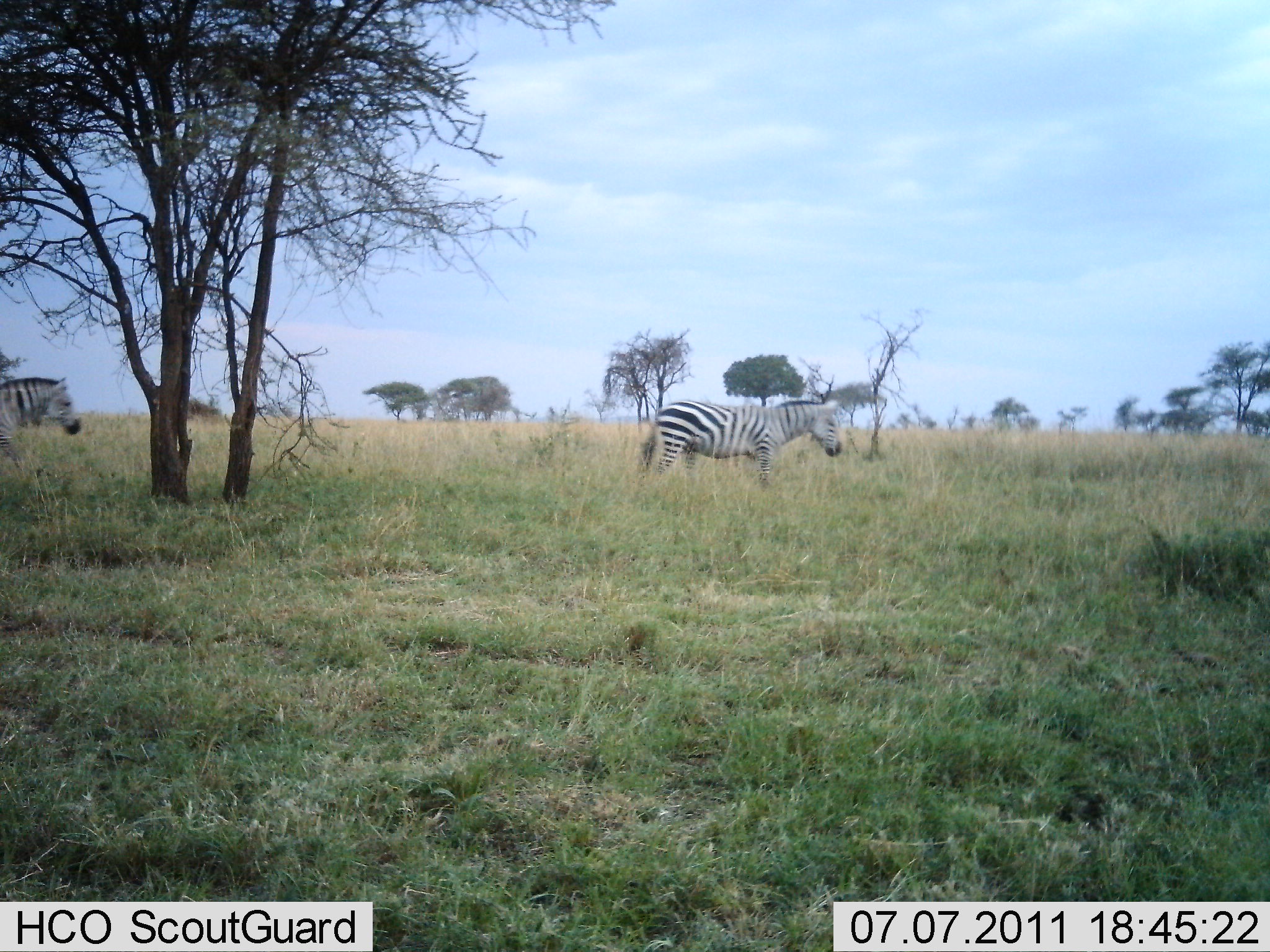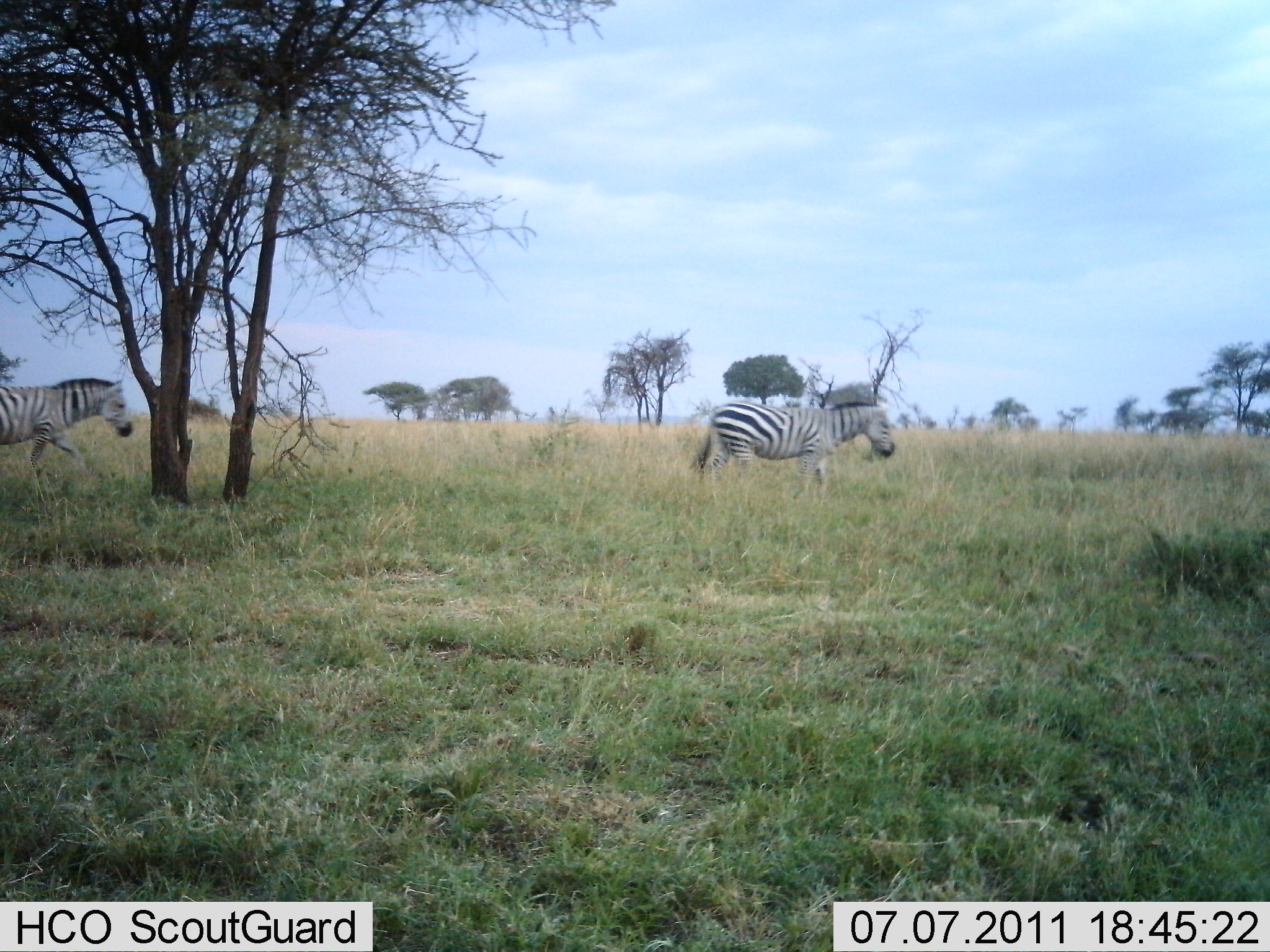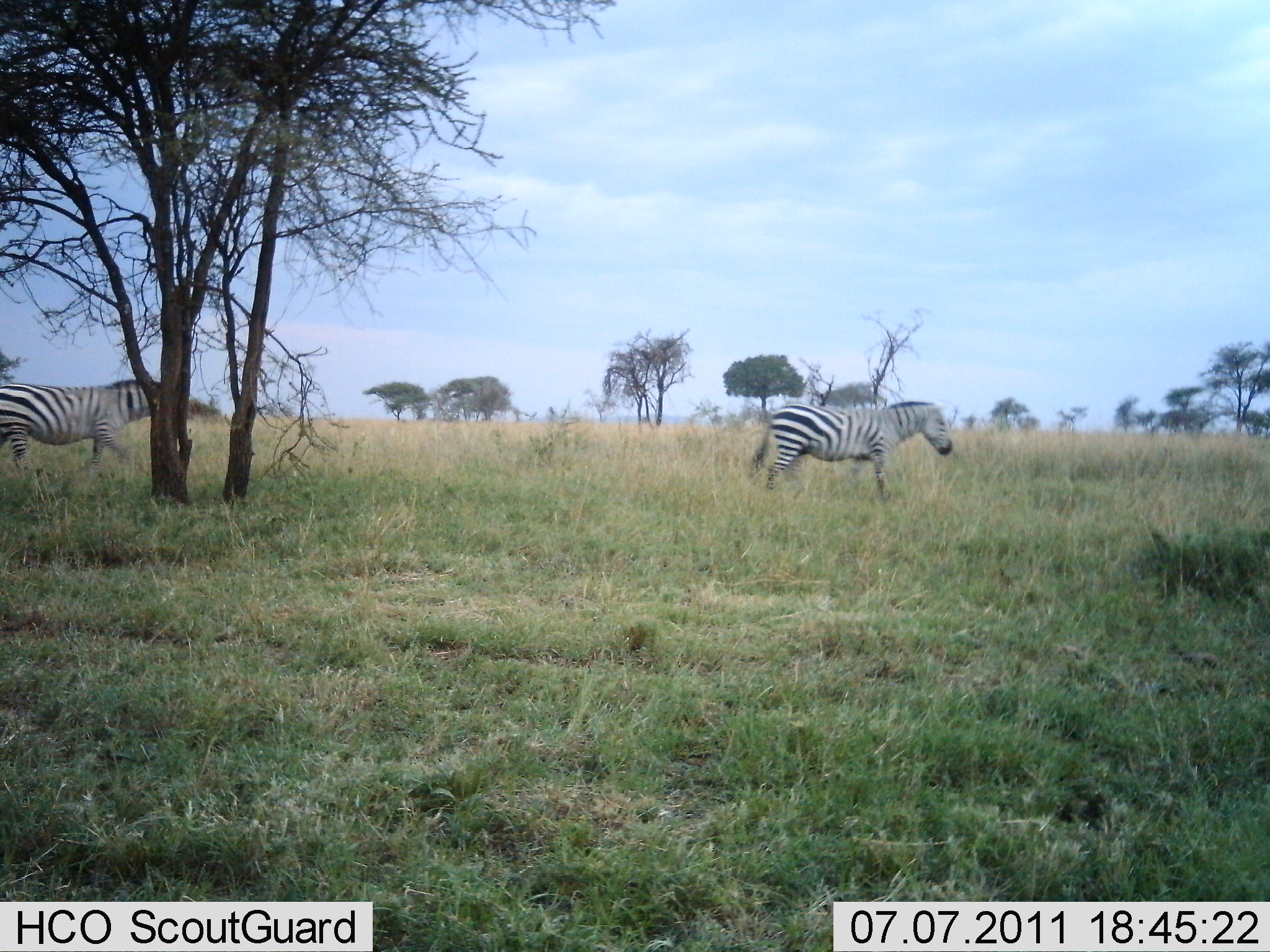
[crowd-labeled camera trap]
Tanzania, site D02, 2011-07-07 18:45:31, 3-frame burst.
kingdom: Animalia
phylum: Chordata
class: Mammalia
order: Perissodactyla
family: Equidae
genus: Equus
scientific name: Equus quagga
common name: plains zebra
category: zebra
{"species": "zebra (plains zebra) (Equus quagga)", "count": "2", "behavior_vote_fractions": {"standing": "0%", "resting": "0%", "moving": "100%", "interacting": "0%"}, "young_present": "0%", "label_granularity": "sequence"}